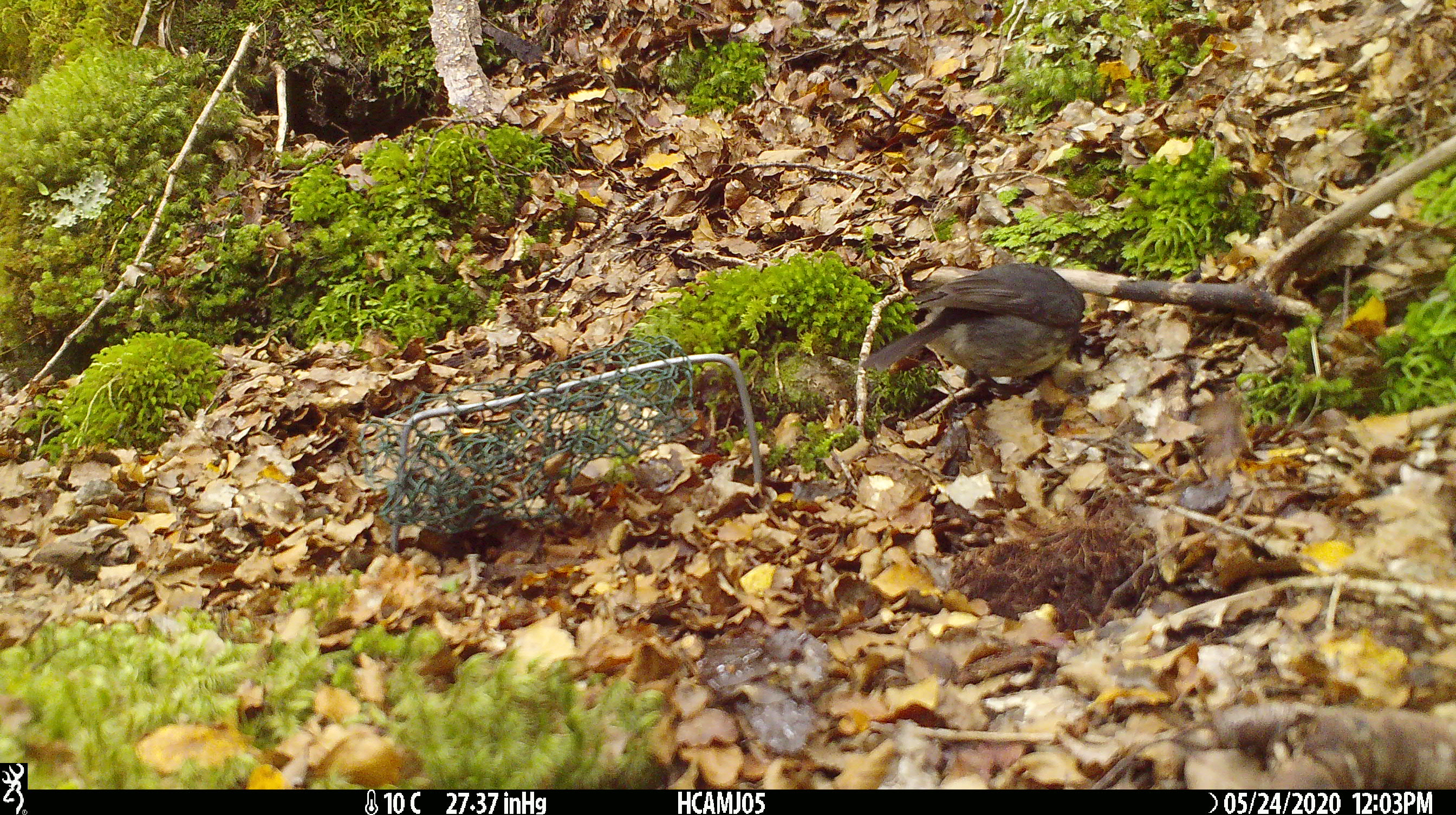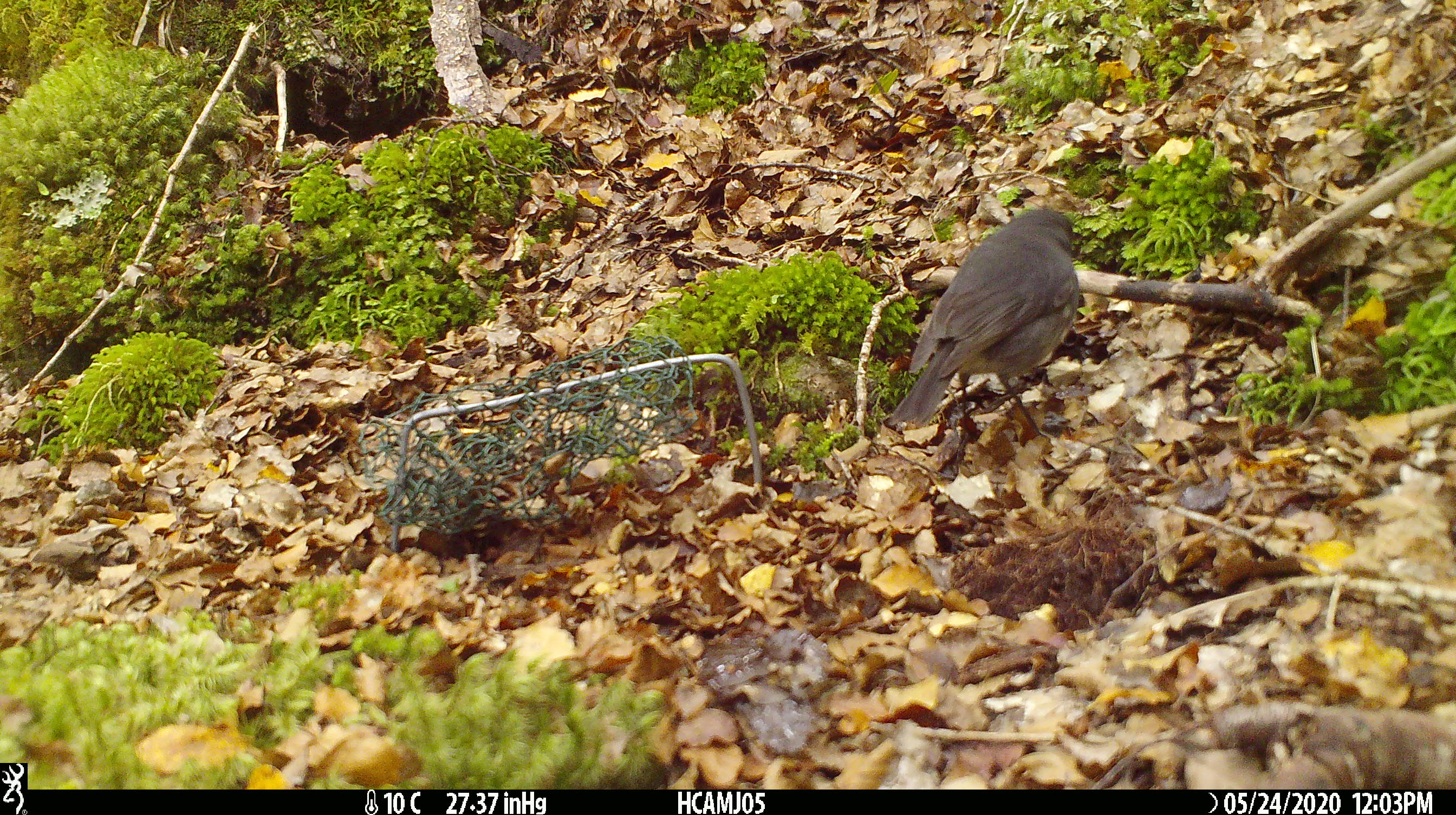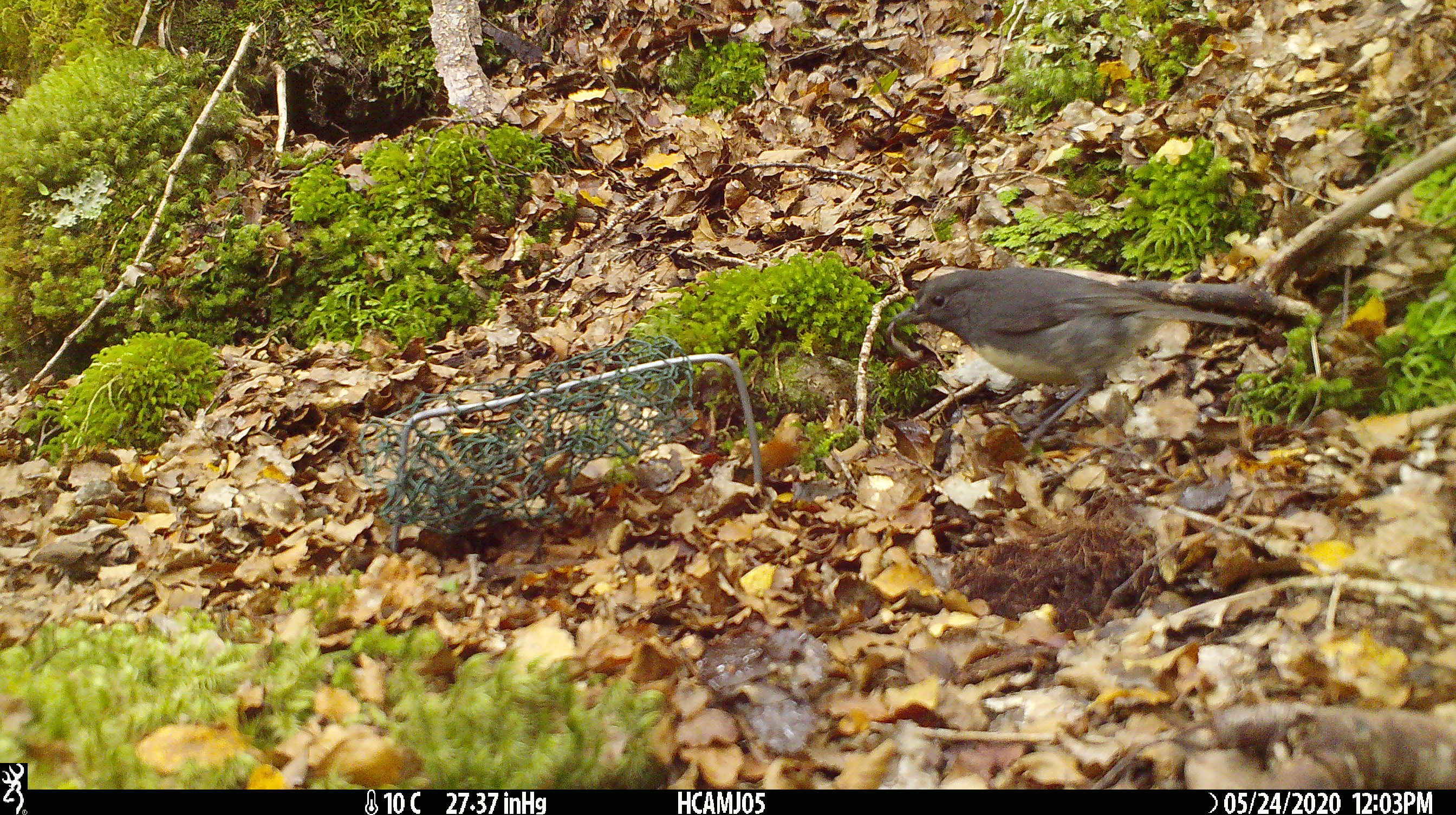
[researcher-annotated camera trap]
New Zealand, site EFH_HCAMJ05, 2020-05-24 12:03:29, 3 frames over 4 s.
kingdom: Animalia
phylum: Chordata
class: Aves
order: Passeriformes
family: Petroicidae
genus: Petroica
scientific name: Petroica australis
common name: new zealand robin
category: robin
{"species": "robin (new zealand robin) (Petroica australis)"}